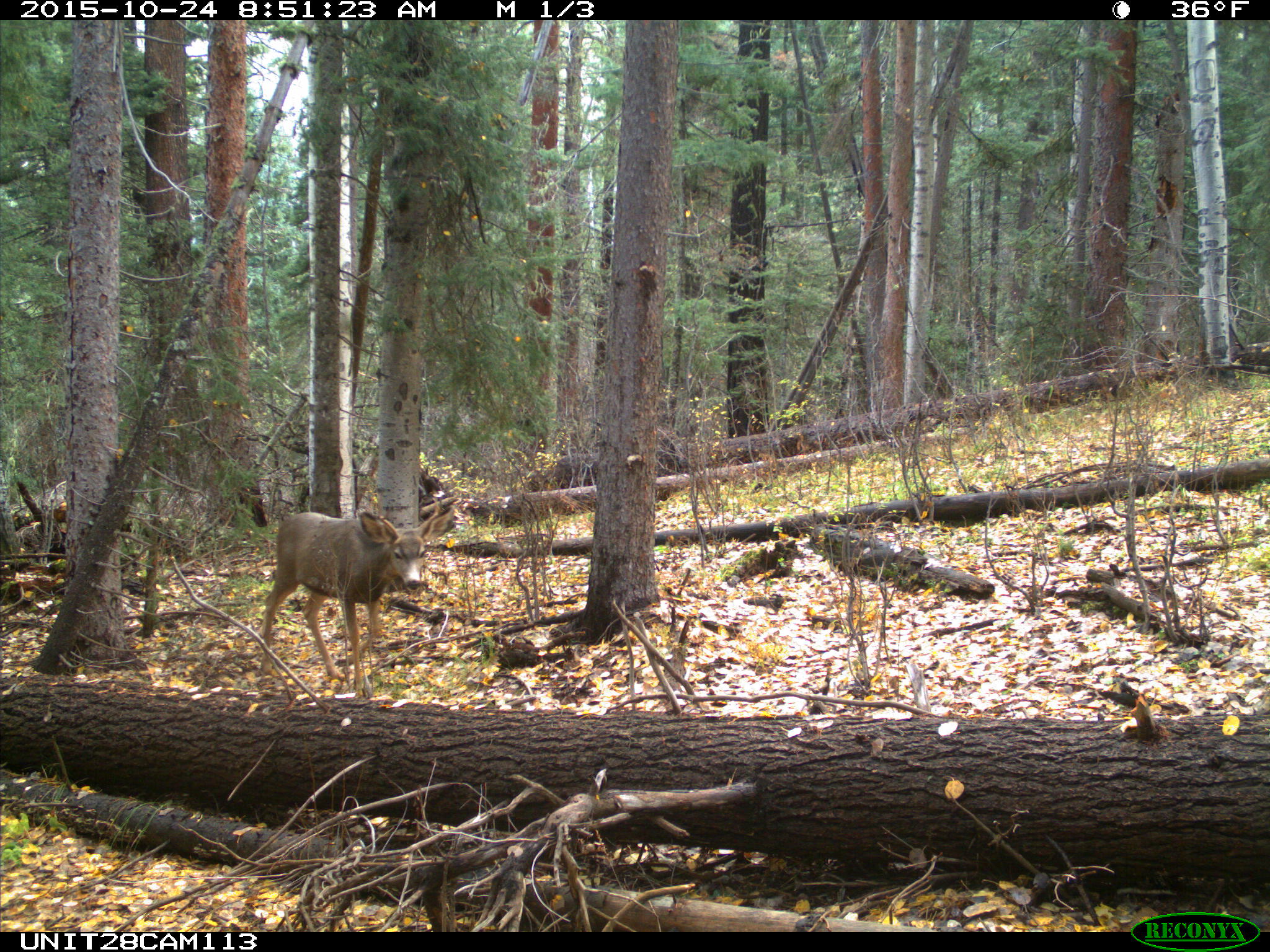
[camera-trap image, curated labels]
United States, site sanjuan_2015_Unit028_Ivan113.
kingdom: Animalia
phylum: Chordata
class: Mammalia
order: Artiodactyla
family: Cervidae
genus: Odocoileus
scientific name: Odocoileus hemionus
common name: mule deer